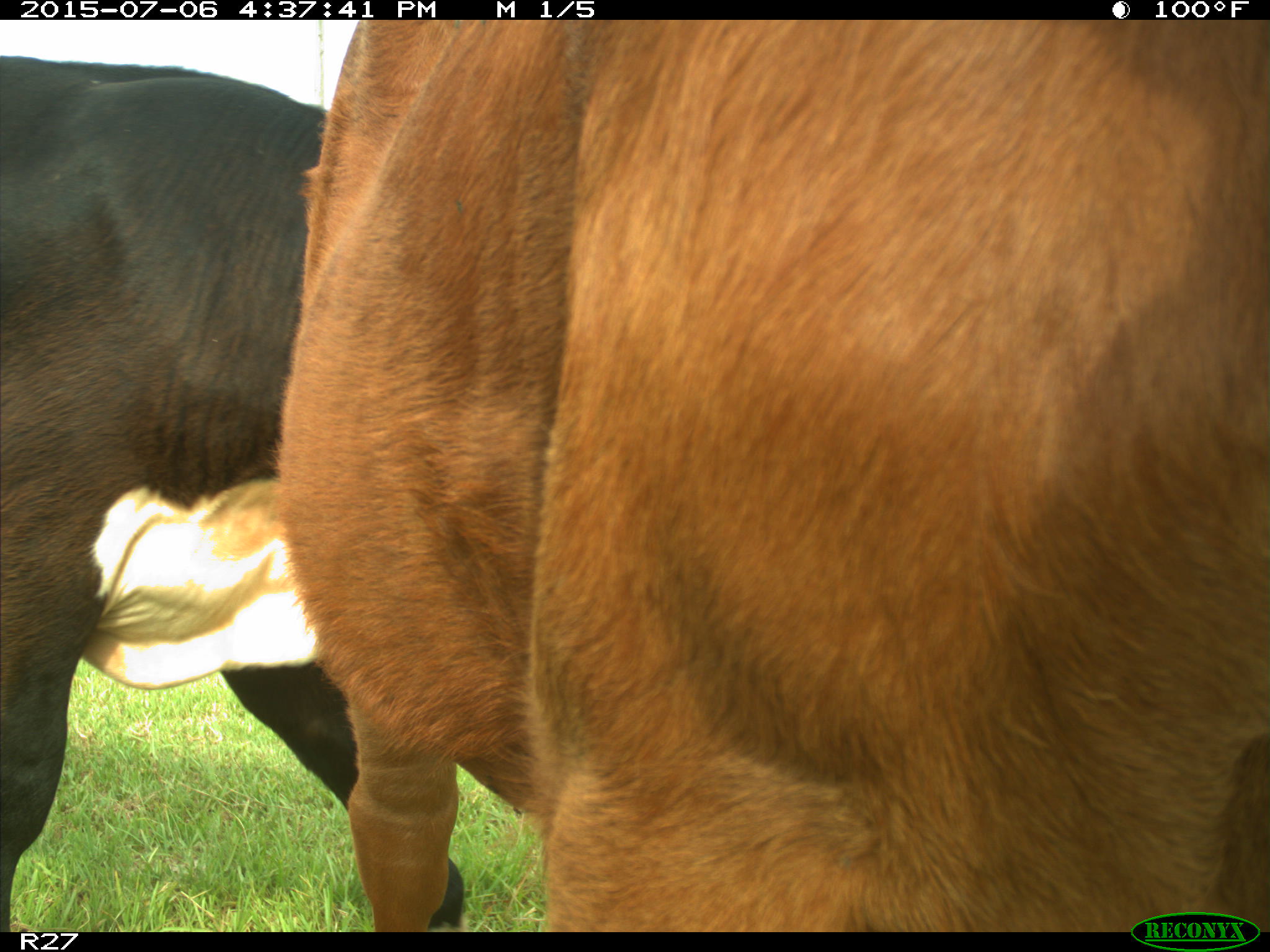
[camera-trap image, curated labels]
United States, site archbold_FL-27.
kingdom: Animalia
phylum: Chordata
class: Mammalia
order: Artiodactyla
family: Bovidae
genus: Bos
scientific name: Bos taurus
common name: domestic cow